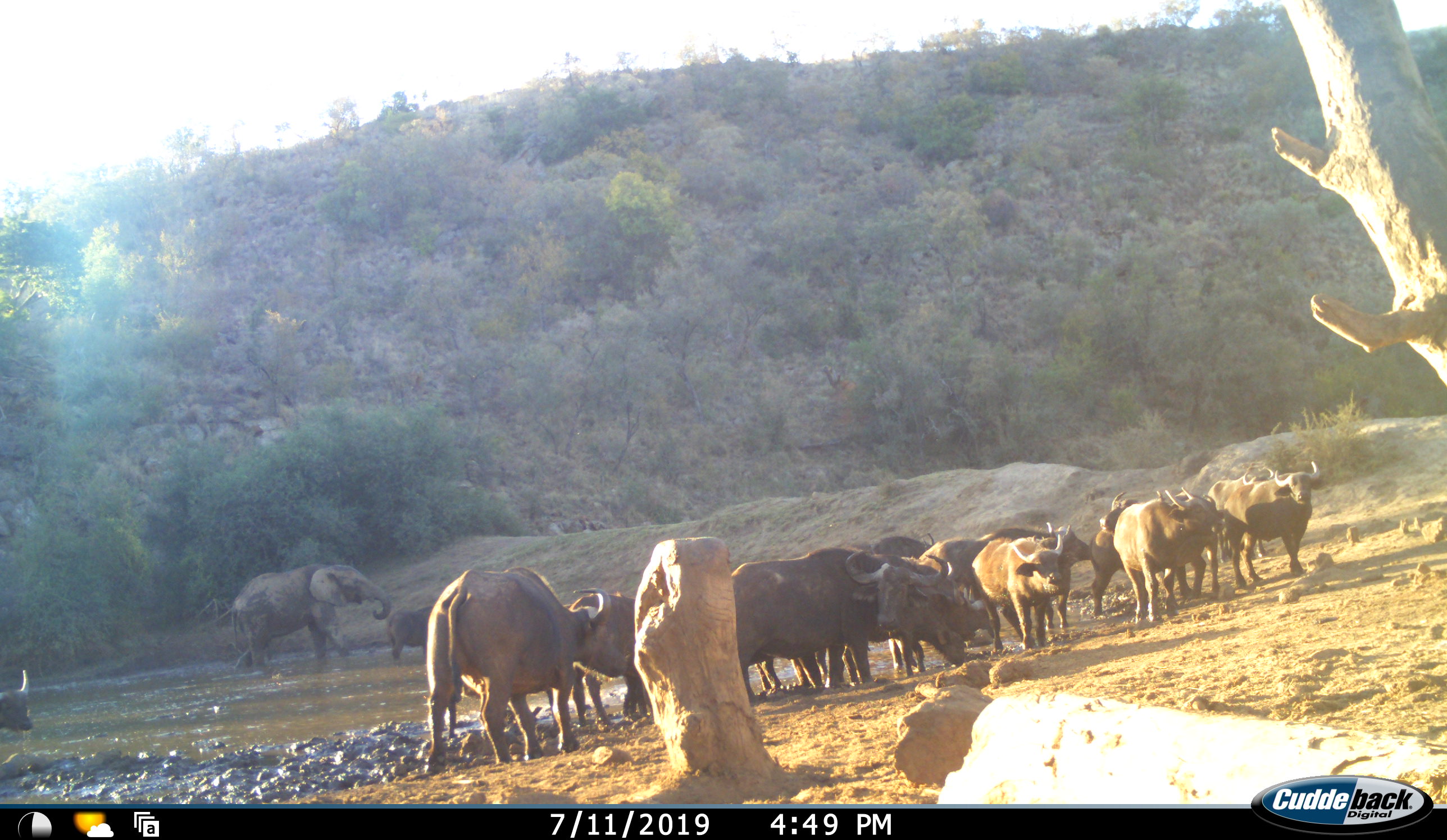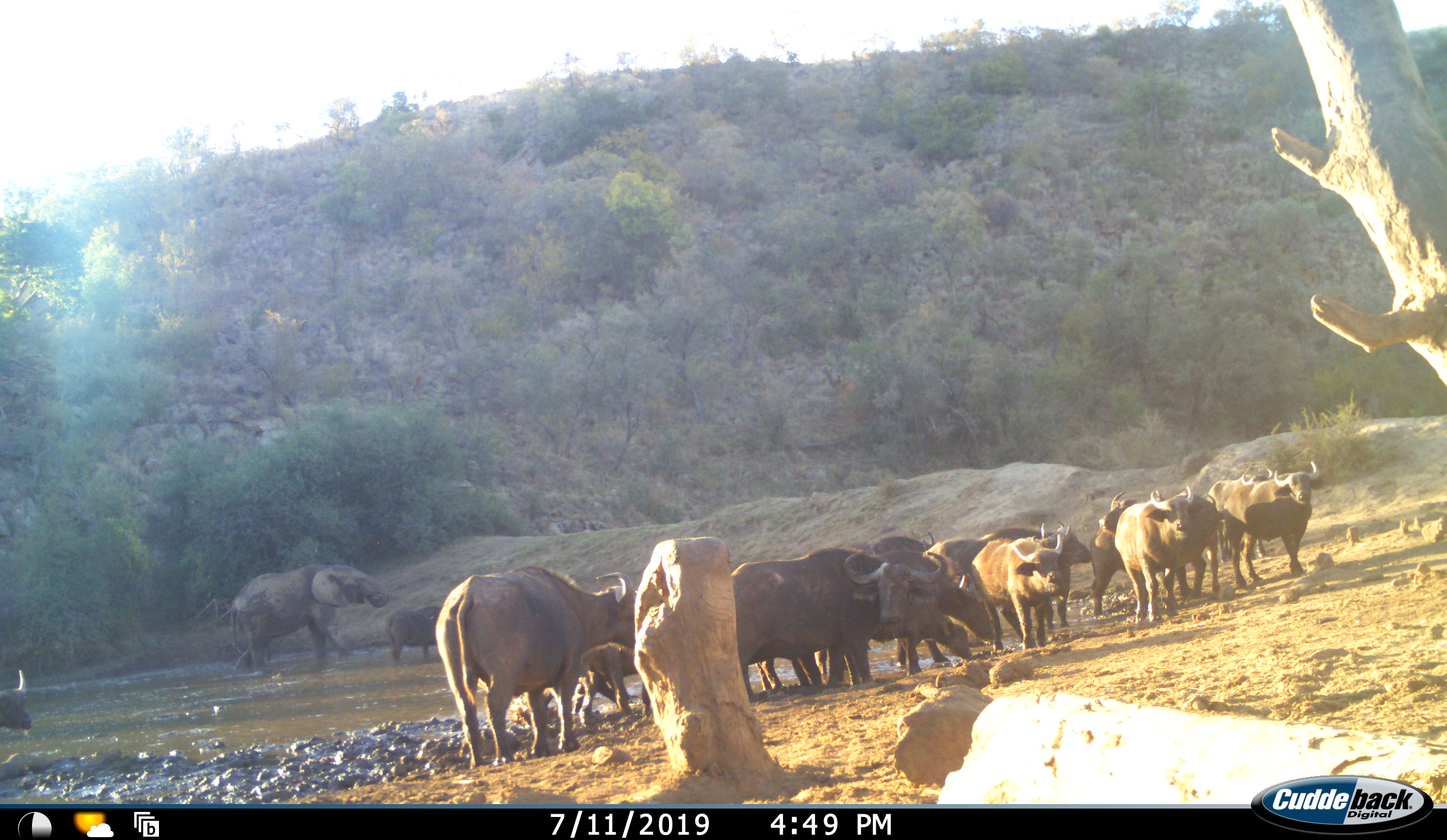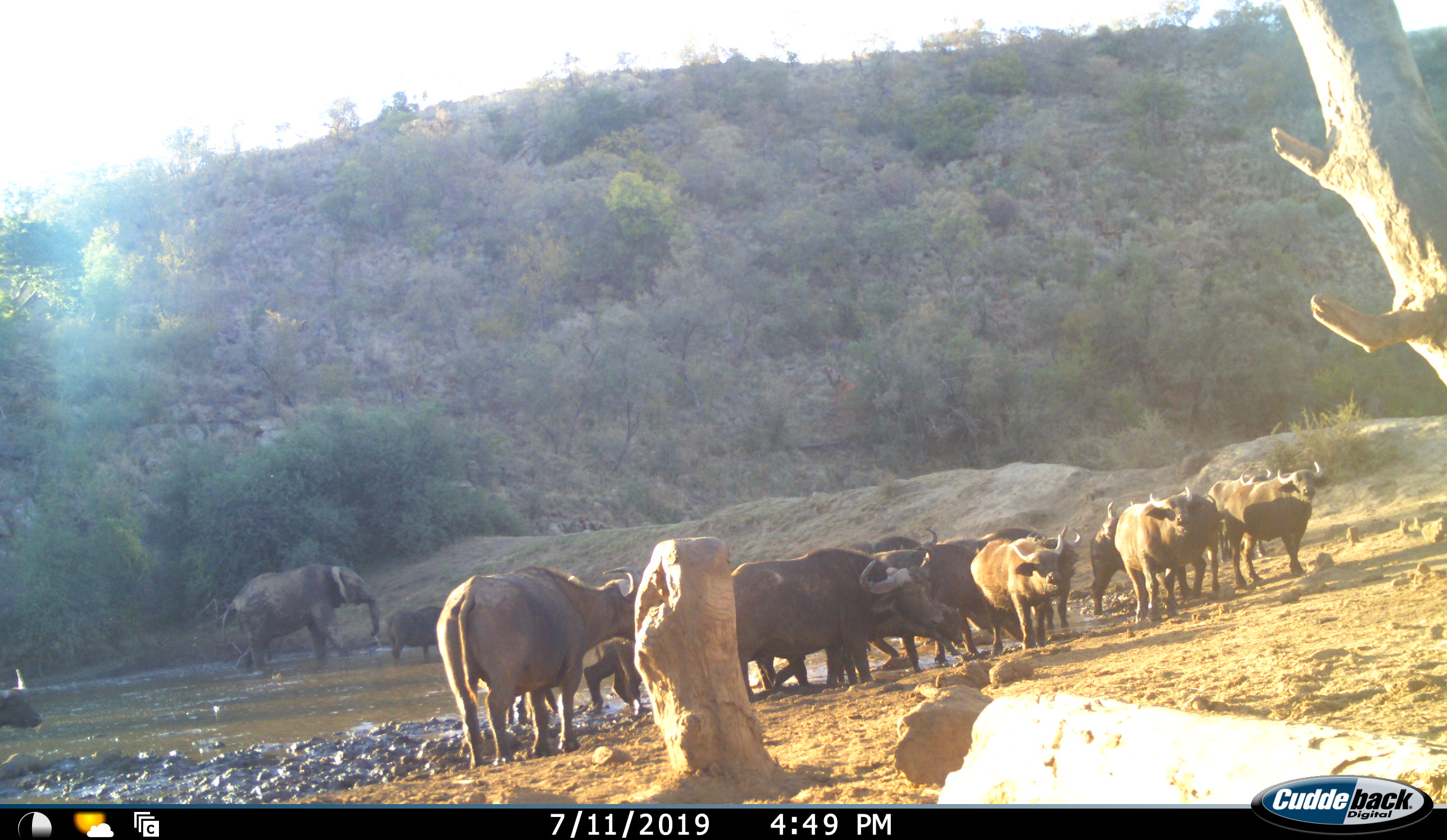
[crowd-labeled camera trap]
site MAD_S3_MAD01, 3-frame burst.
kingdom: Animalia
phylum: Chordata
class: Mammalia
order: Artiodactyla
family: Bovidae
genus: Syncerus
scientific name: Syncerus caffer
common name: african buffalo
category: buffalo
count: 11-50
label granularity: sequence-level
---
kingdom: Animalia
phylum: Chordata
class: Mammalia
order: Proboscidea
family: Elephantidae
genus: Loxodonta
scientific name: Loxodonta africana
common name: african bush elephant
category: elephant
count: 1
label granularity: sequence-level